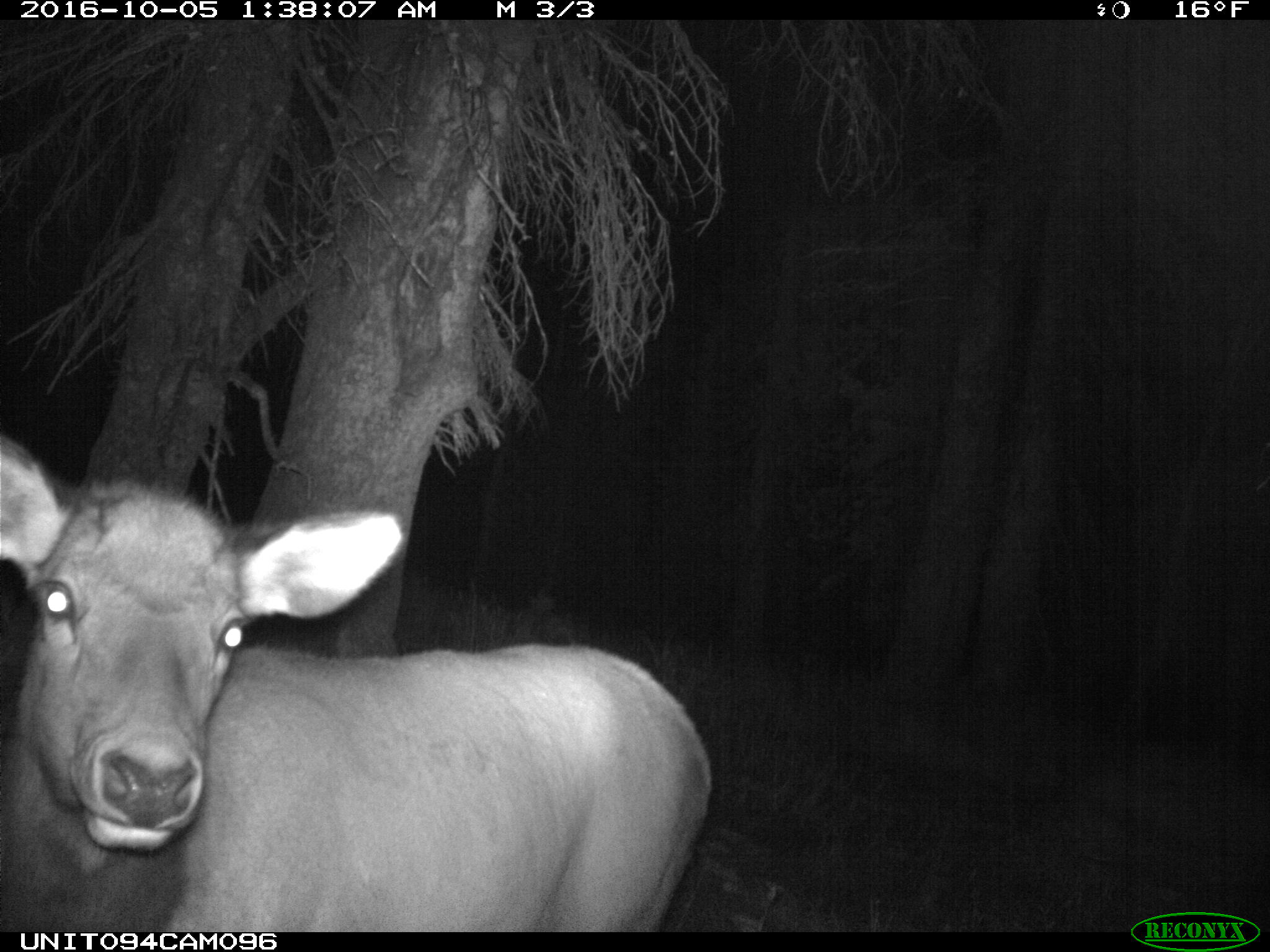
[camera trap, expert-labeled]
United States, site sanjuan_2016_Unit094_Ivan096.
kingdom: Animalia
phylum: Chordata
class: Mammalia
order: Artiodactyla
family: Cervidae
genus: Cervus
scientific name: Cervus elaphus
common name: red deer